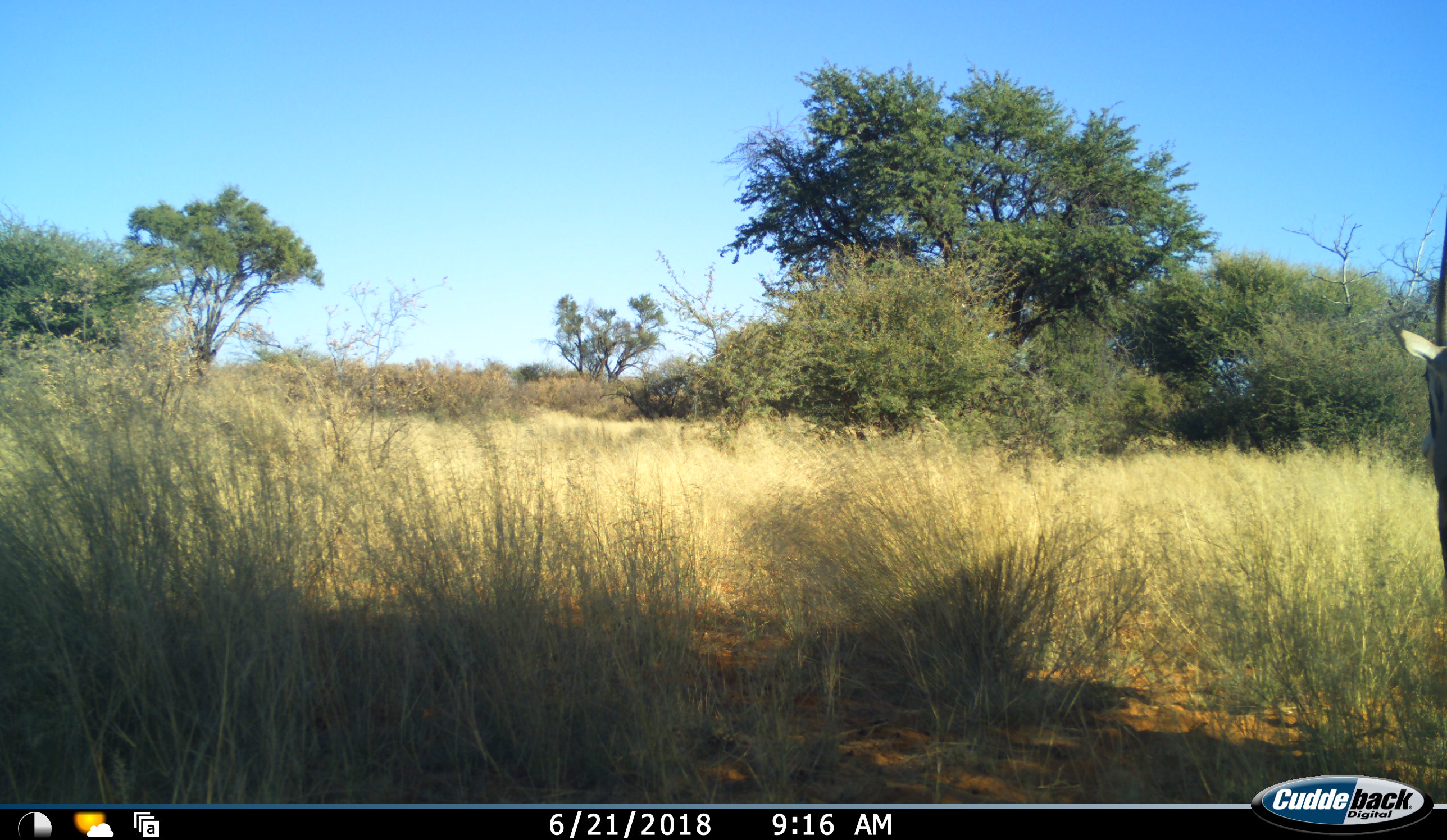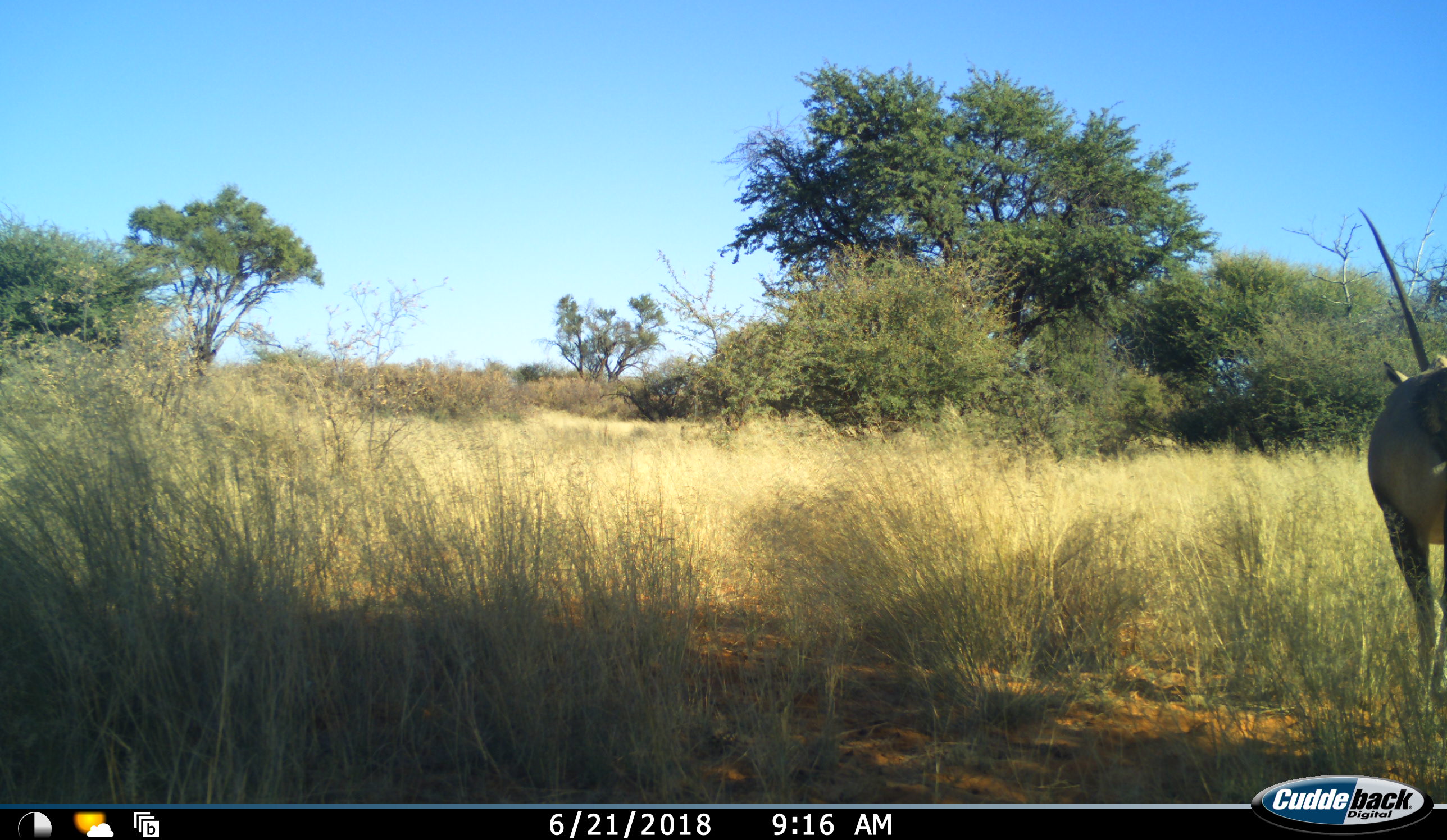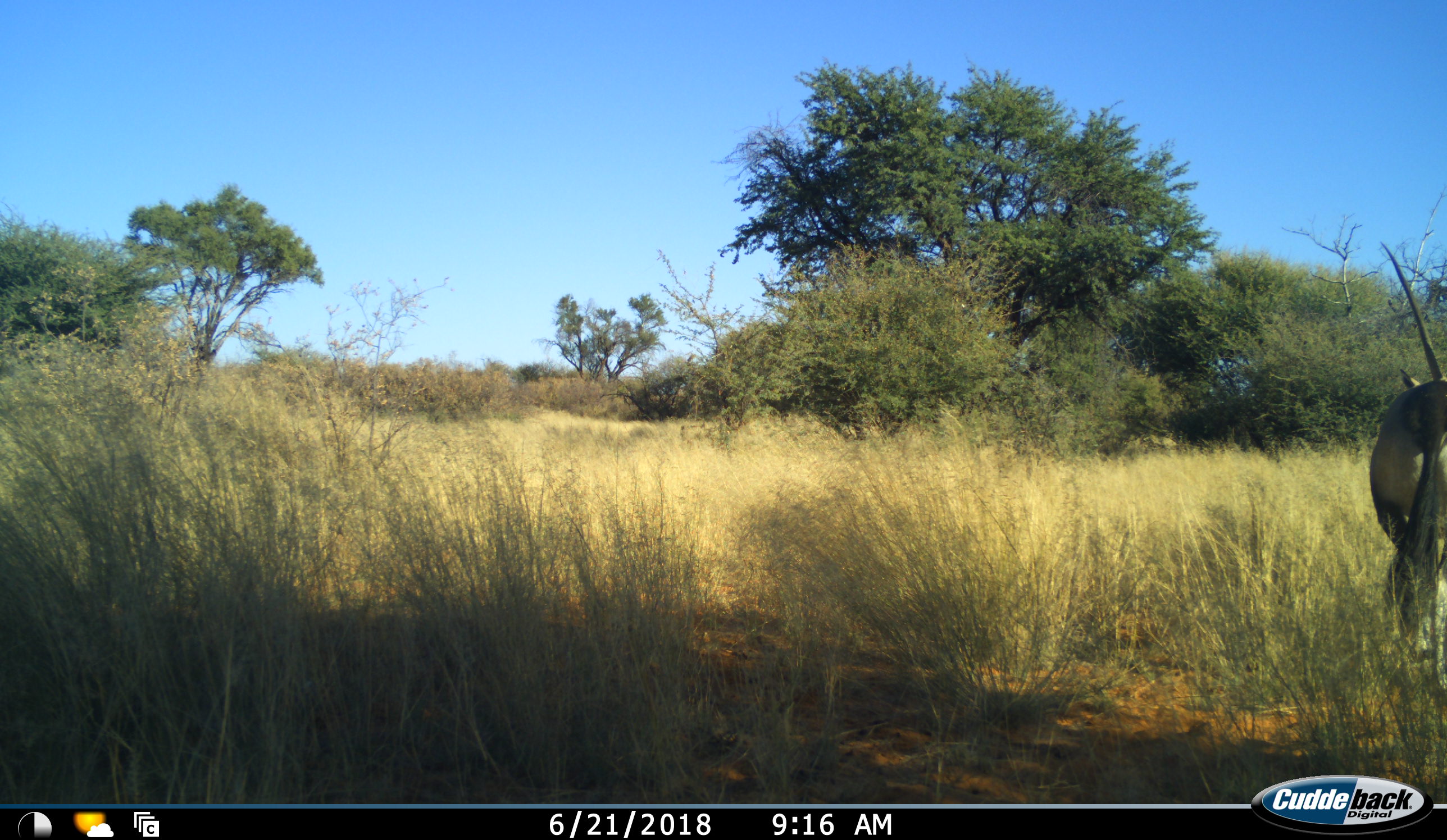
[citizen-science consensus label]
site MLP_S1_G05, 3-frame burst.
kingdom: Animalia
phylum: Chordata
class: Mammalia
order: Artiodactyla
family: Bovidae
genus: Oryx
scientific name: Oryx gazella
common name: gemsbok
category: oryx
Oryx (gemsbok) (Oryx gazella), count 1. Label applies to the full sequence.